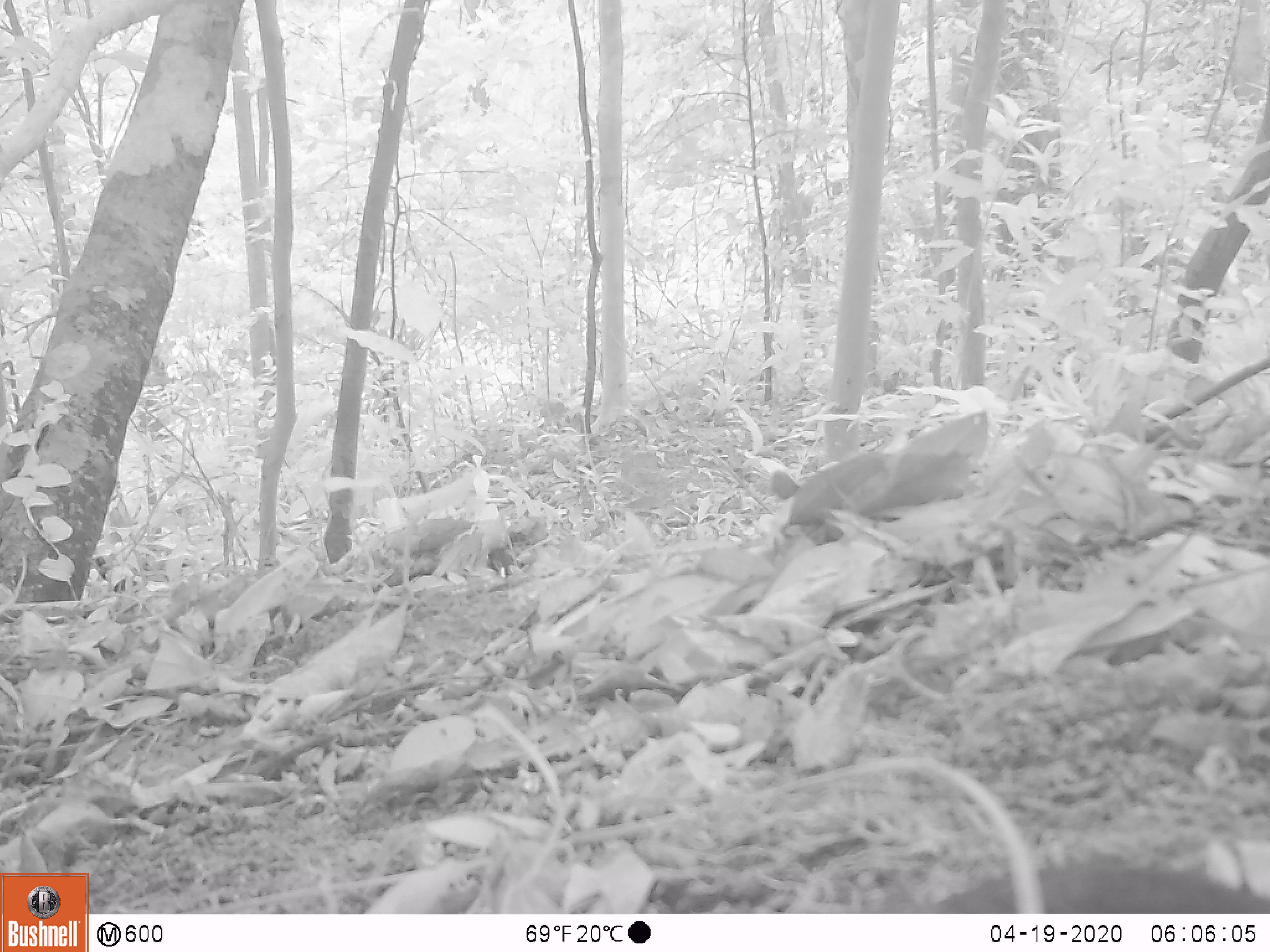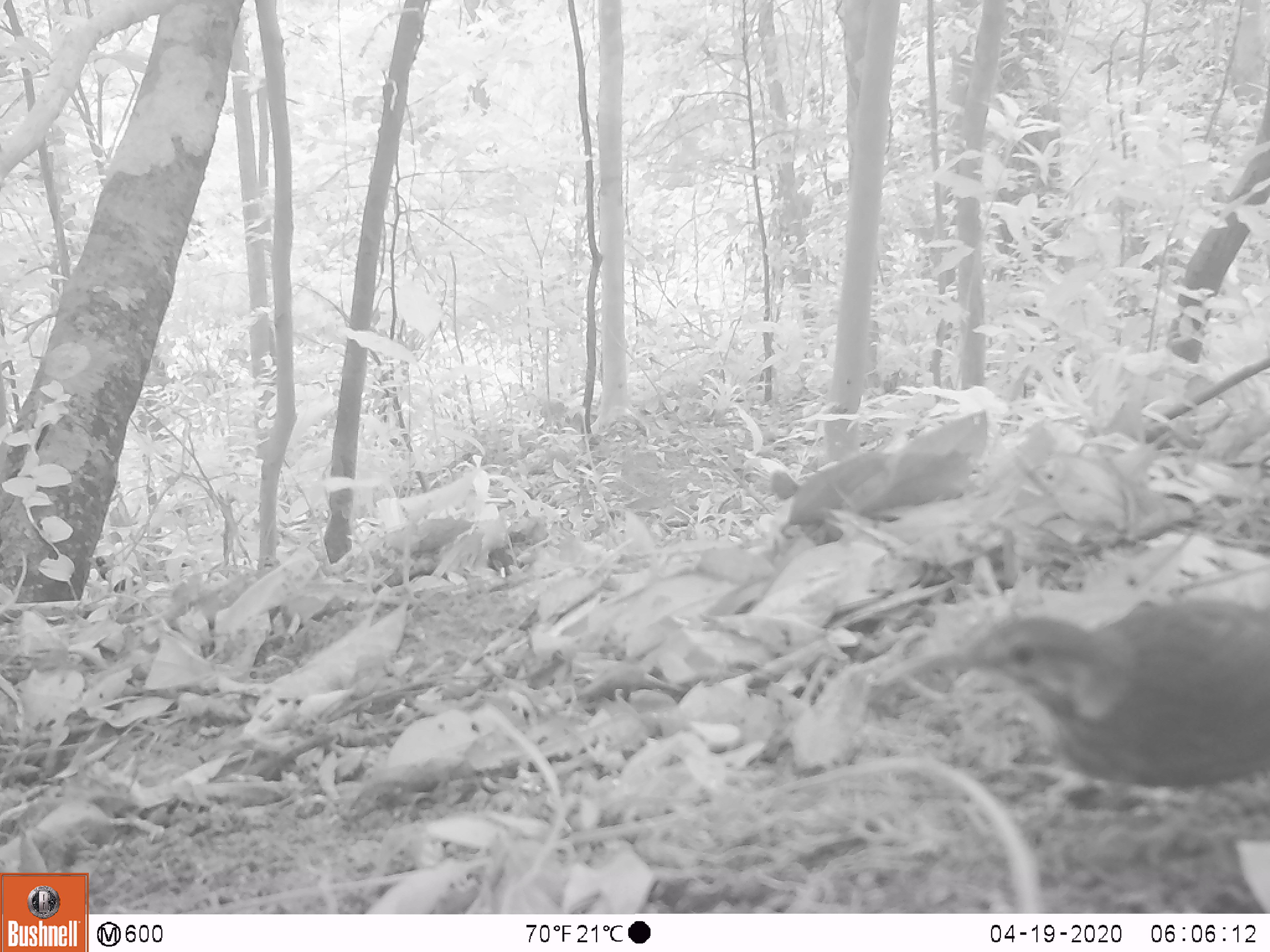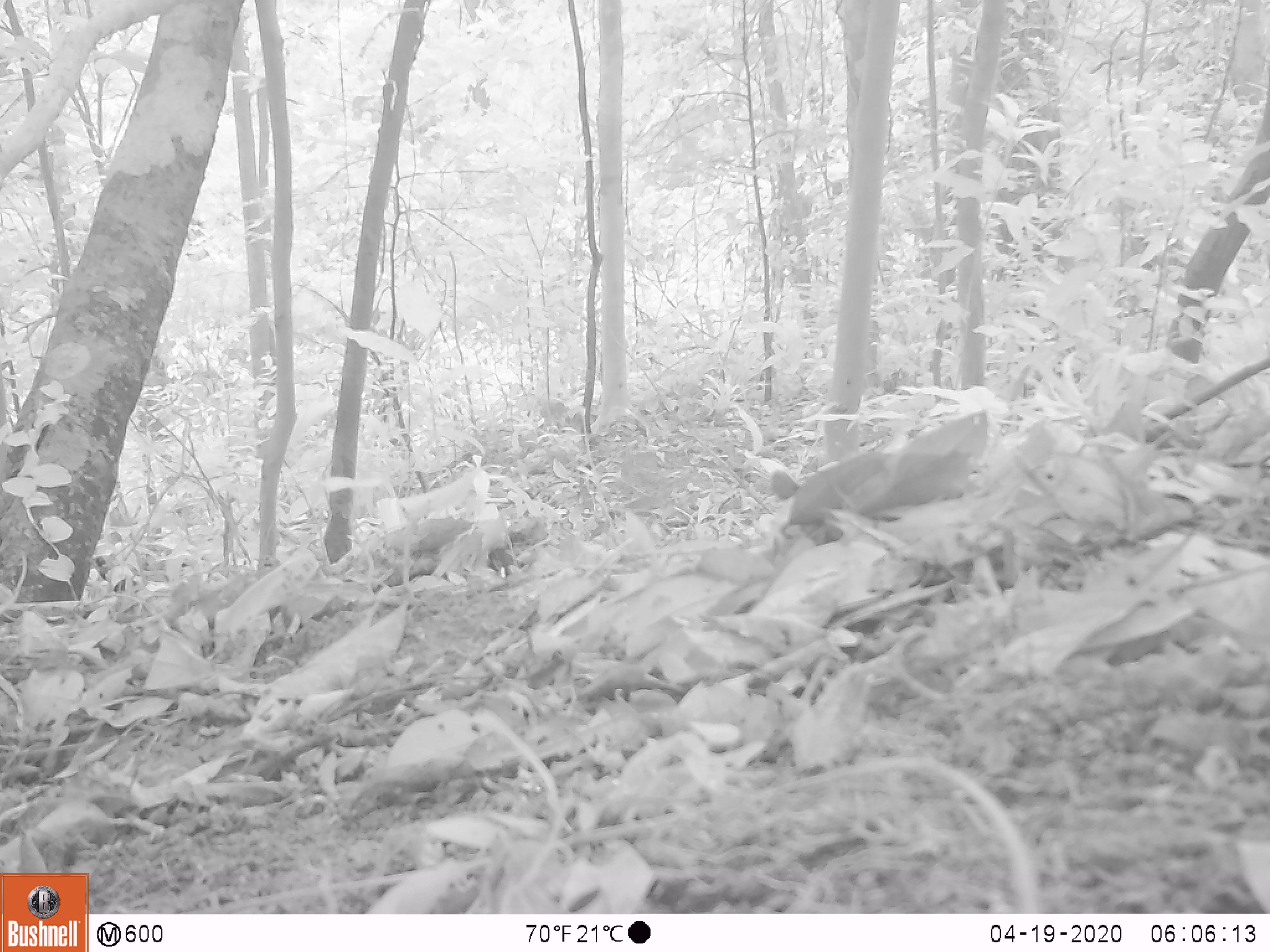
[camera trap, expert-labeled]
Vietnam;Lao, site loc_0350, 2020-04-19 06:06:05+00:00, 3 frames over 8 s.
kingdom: Animalia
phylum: Chordata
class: Aves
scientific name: Aves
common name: bird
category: unidentified bird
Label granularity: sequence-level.